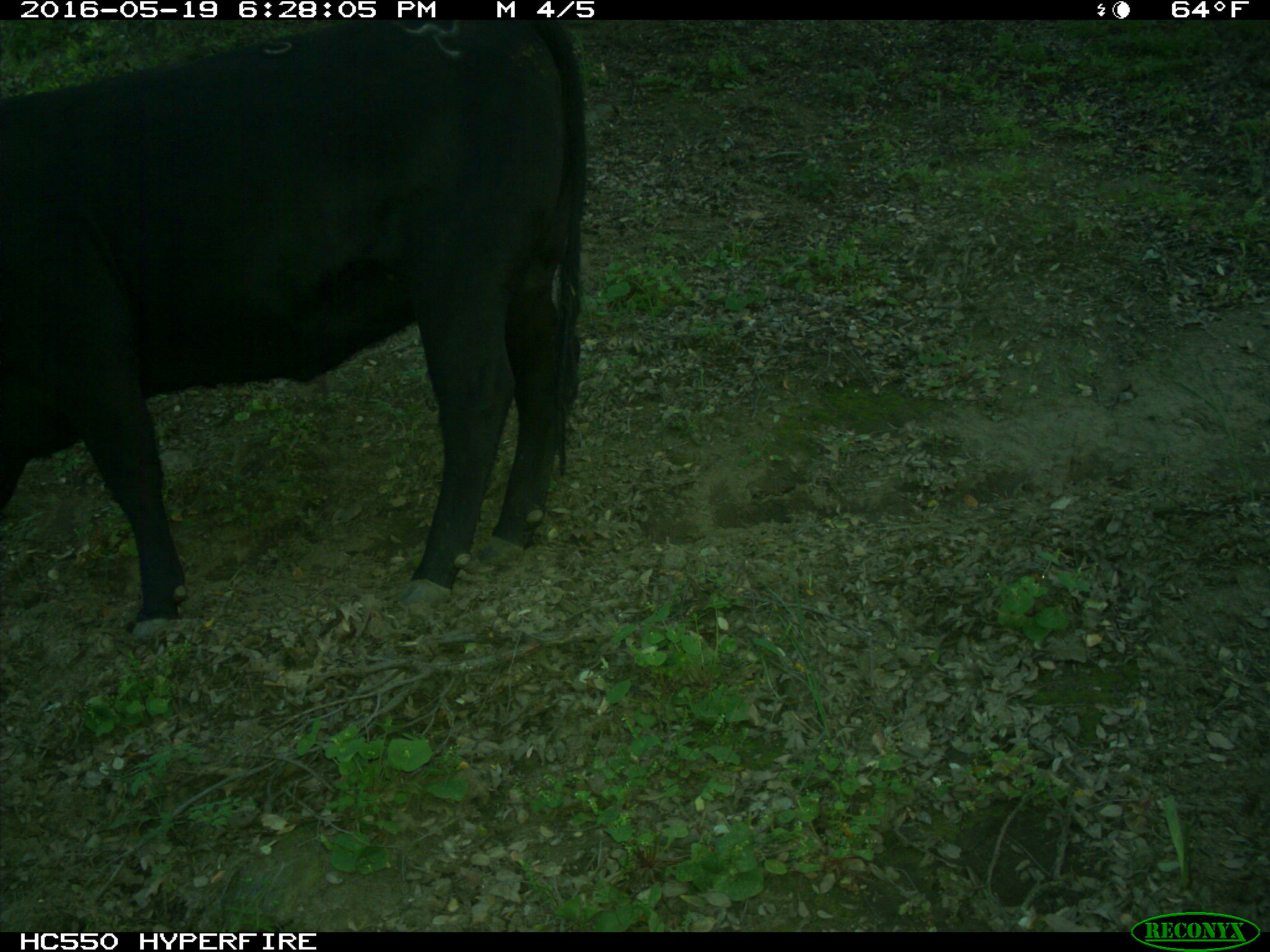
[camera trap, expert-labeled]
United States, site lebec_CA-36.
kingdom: Animalia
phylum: Chordata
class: Mammalia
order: Artiodactyla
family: Bovidae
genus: Bos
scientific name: Bos taurus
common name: domestic cow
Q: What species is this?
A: Bos taurus (domestic cow).